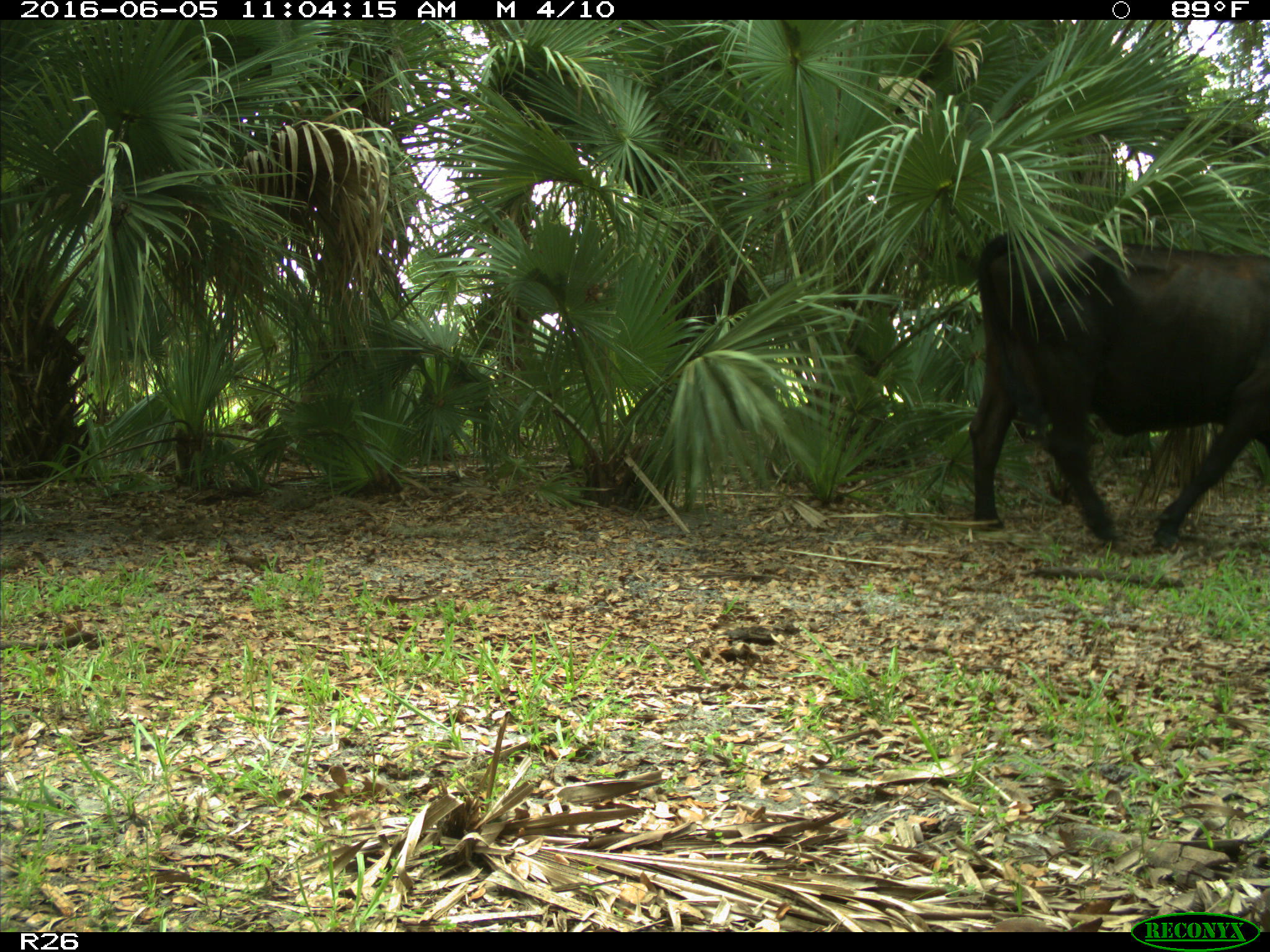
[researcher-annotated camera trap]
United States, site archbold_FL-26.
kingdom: Animalia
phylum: Chordata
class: Mammalia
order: Artiodactyla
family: Bovidae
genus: Bos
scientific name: Bos taurus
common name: domestic cow